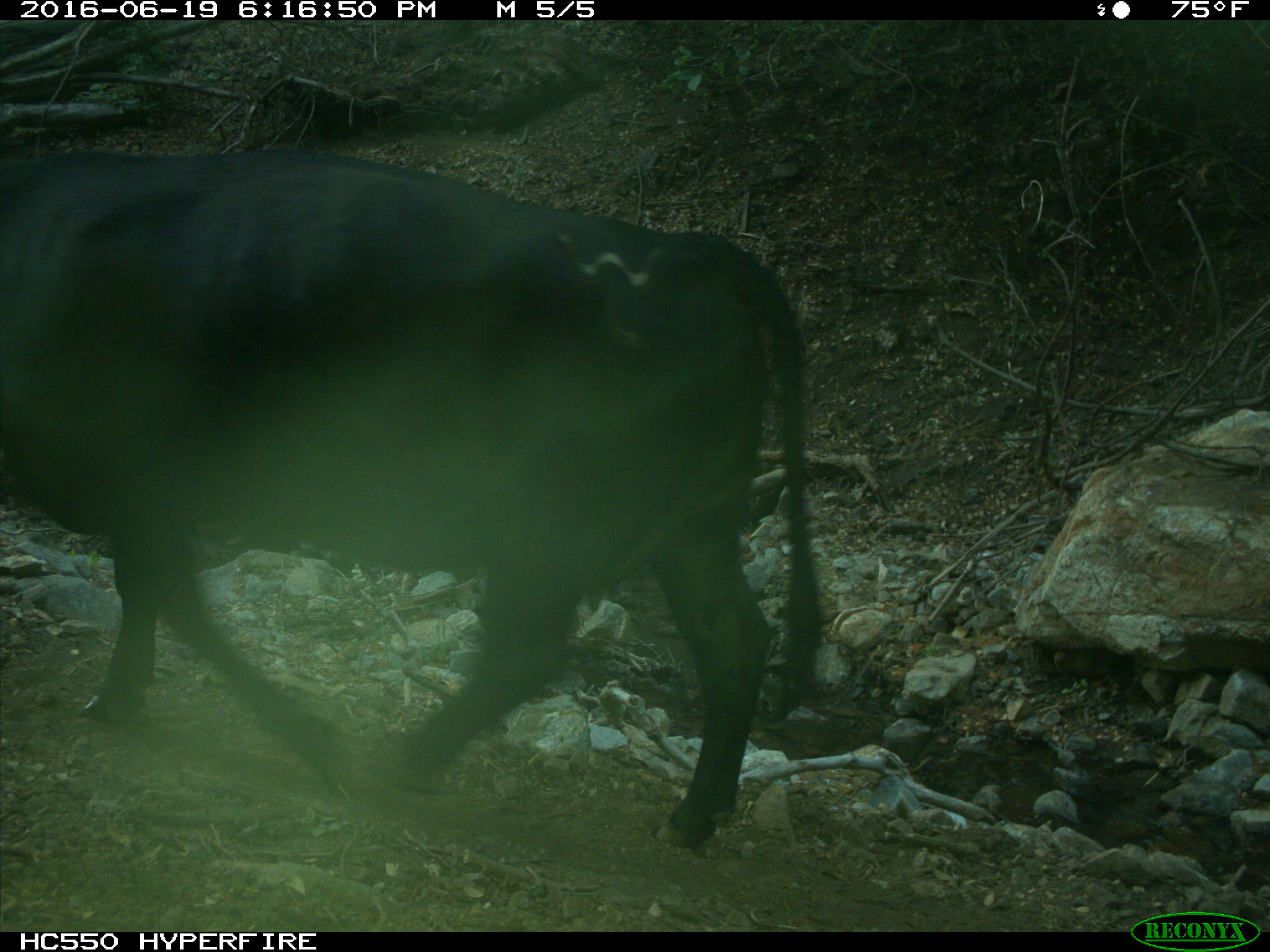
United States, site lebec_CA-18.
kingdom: Animalia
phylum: Chordata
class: Mammalia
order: Artiodactyla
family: Bovidae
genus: Bos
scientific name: Bos taurus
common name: domestic cow